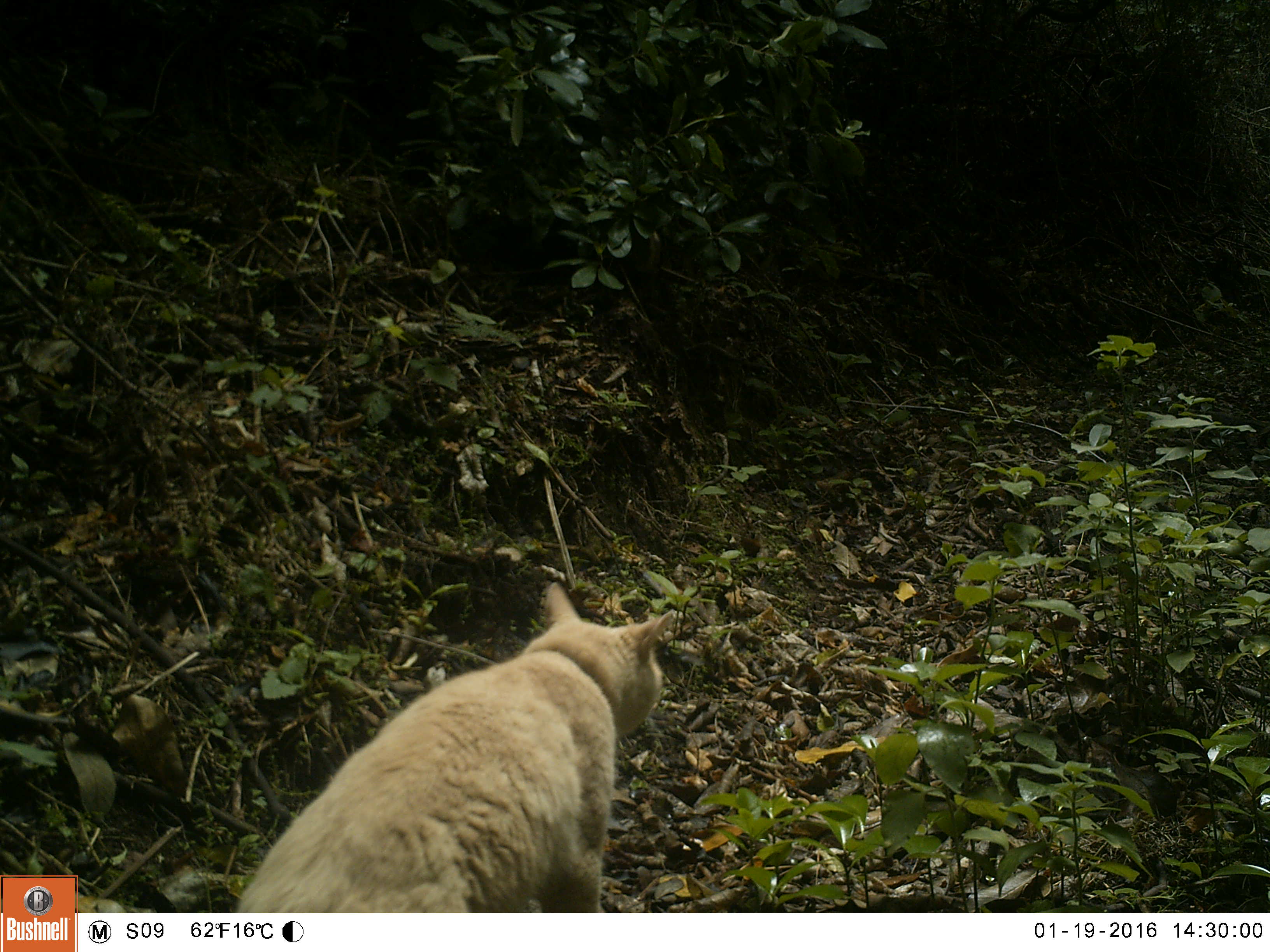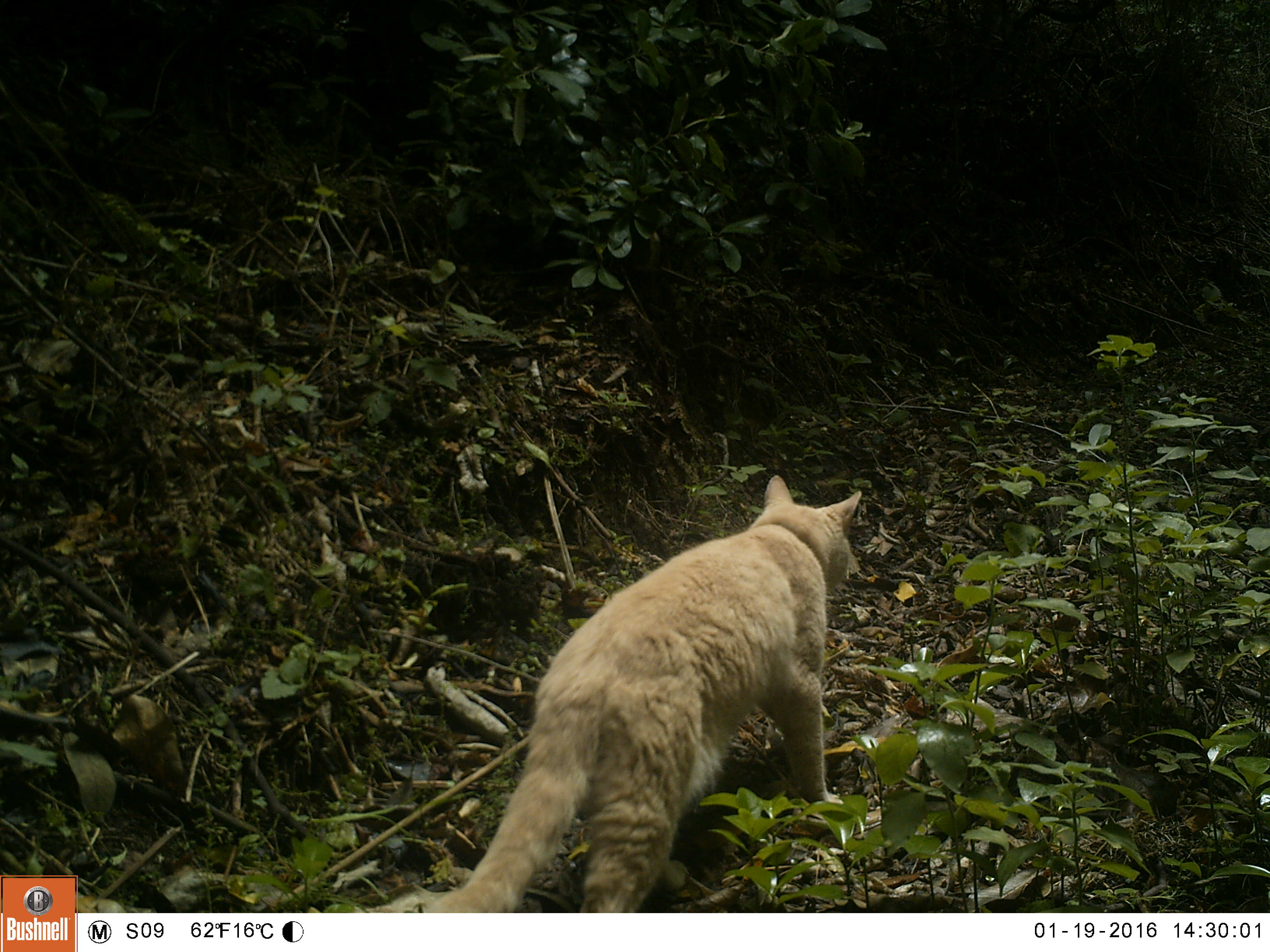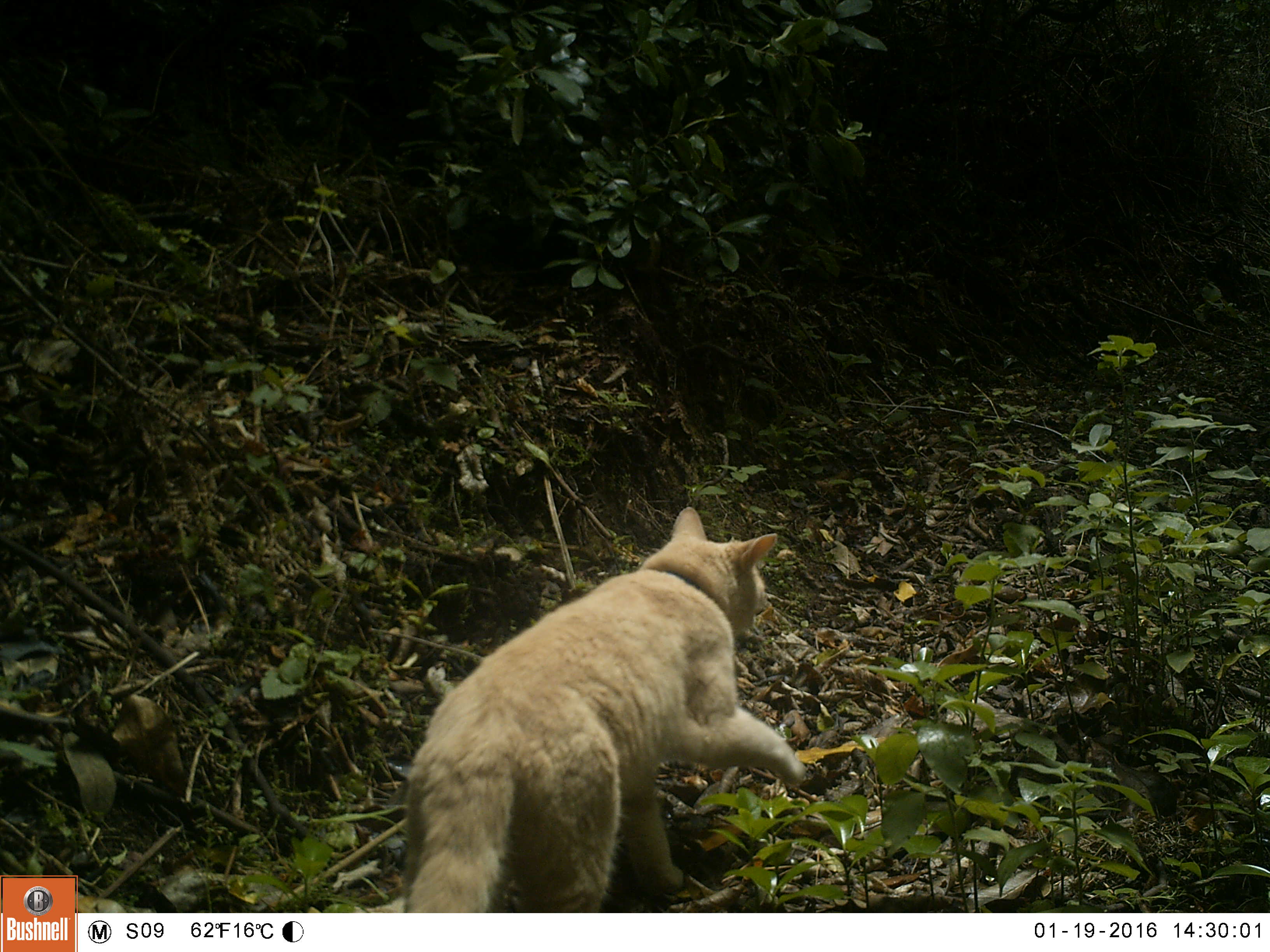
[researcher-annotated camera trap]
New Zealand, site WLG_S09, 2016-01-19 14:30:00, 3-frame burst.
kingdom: Animalia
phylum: Chordata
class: Mammalia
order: Carnivora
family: Felidae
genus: Felis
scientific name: Felis catus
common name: domestic cat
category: cat